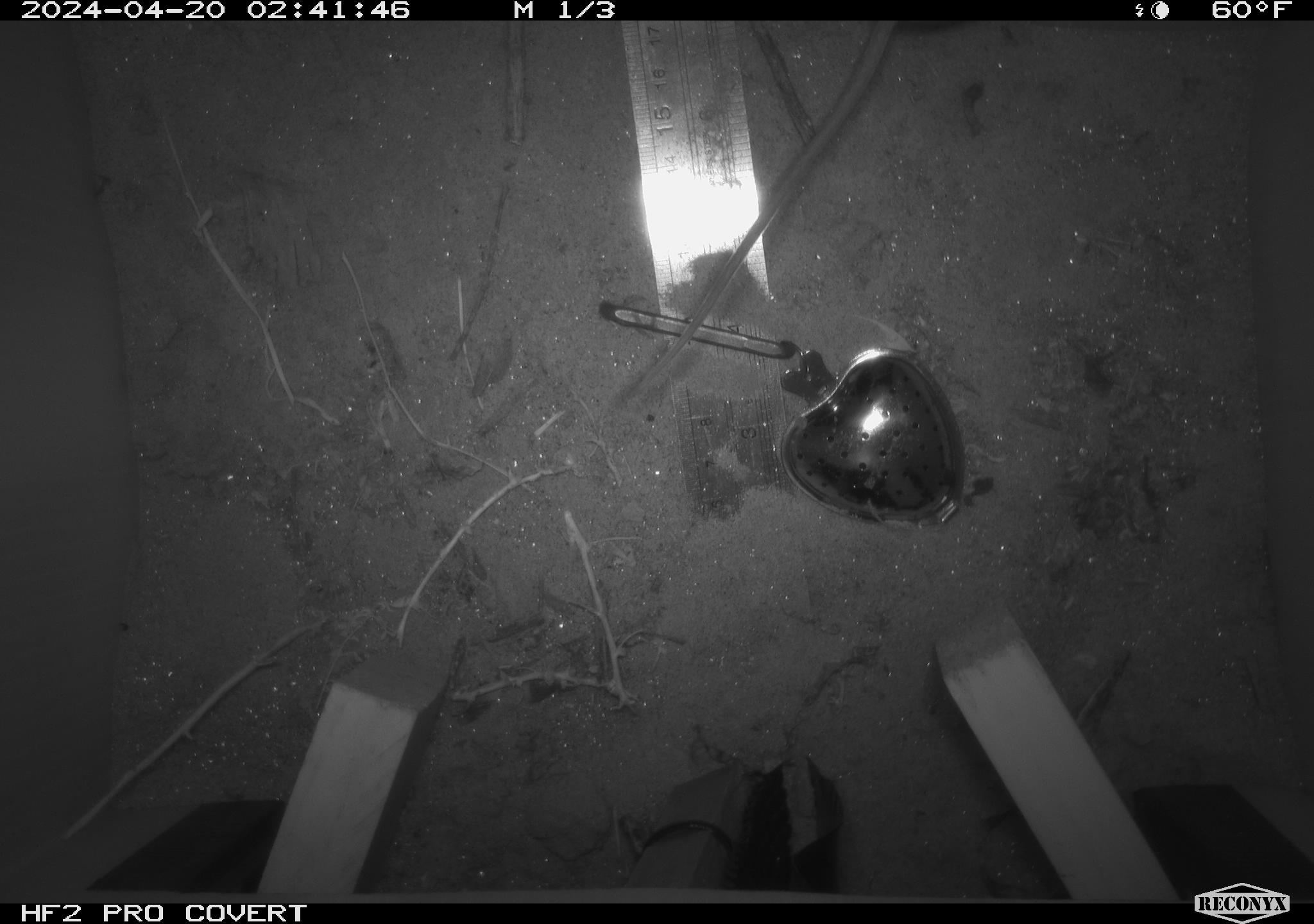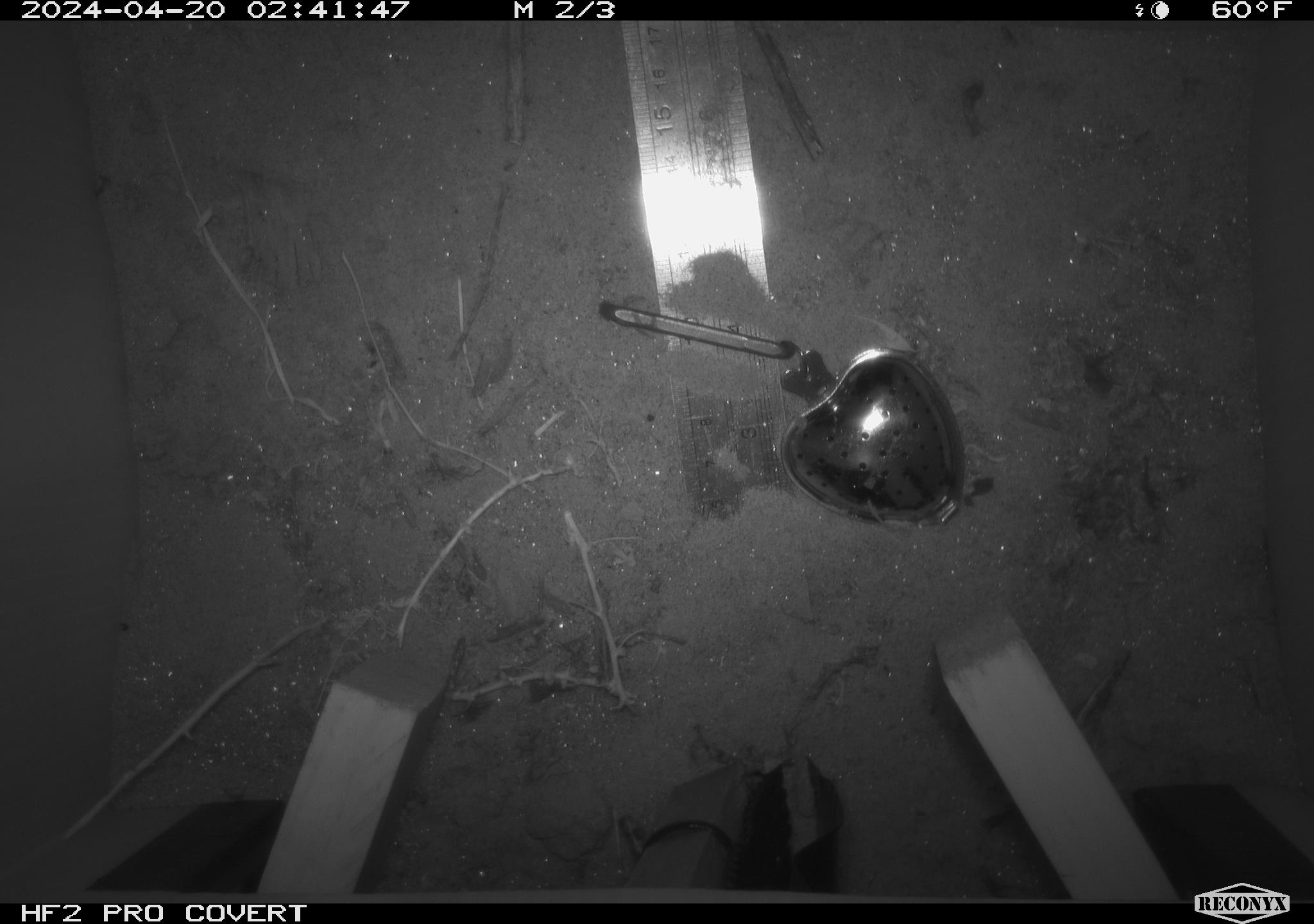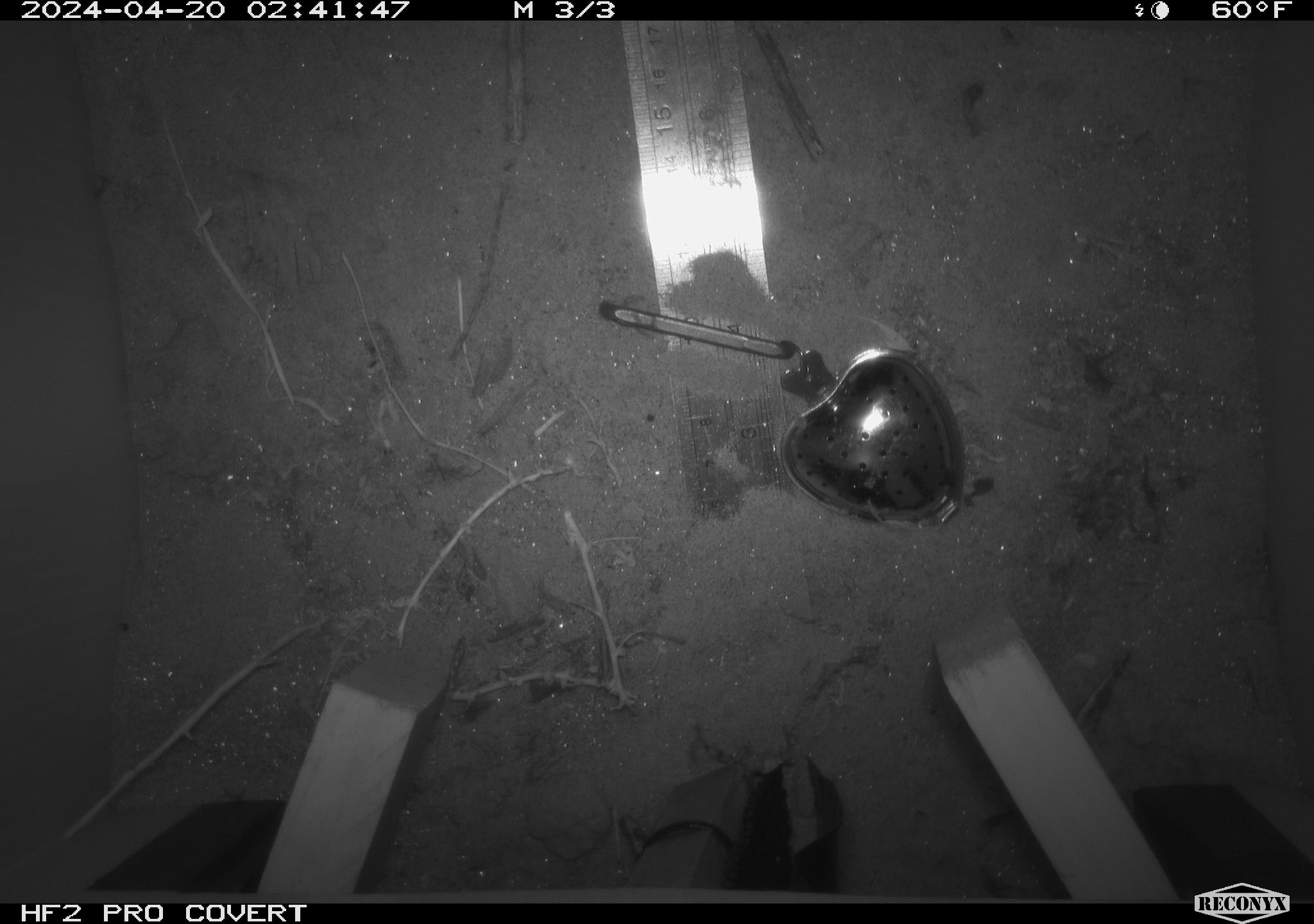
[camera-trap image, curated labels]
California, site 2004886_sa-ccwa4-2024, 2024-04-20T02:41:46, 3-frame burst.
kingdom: Animalia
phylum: Chordata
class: Mammalia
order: Rodentia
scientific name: Rodentia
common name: woodrat or rat or mouse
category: woodrat or rat or mouse species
Woodrat or rat or mouse species (woodrat or rat or mouse) (Rodentia).